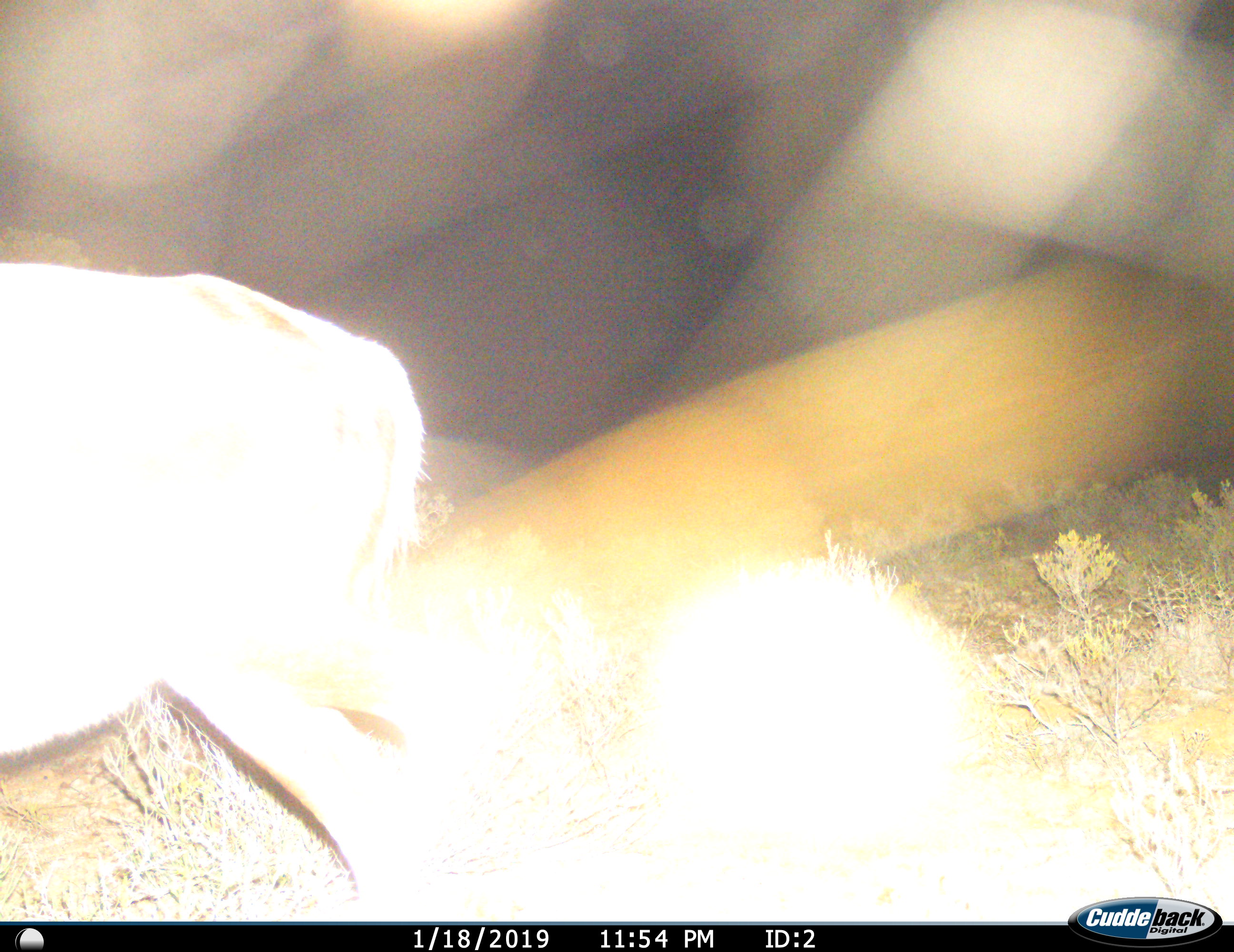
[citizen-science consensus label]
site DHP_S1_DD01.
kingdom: Animalia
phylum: Chordata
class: Mammalia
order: Artiodactyla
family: Bovidae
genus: Damaliscus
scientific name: Damaliscus pygargus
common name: bontebok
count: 1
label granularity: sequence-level